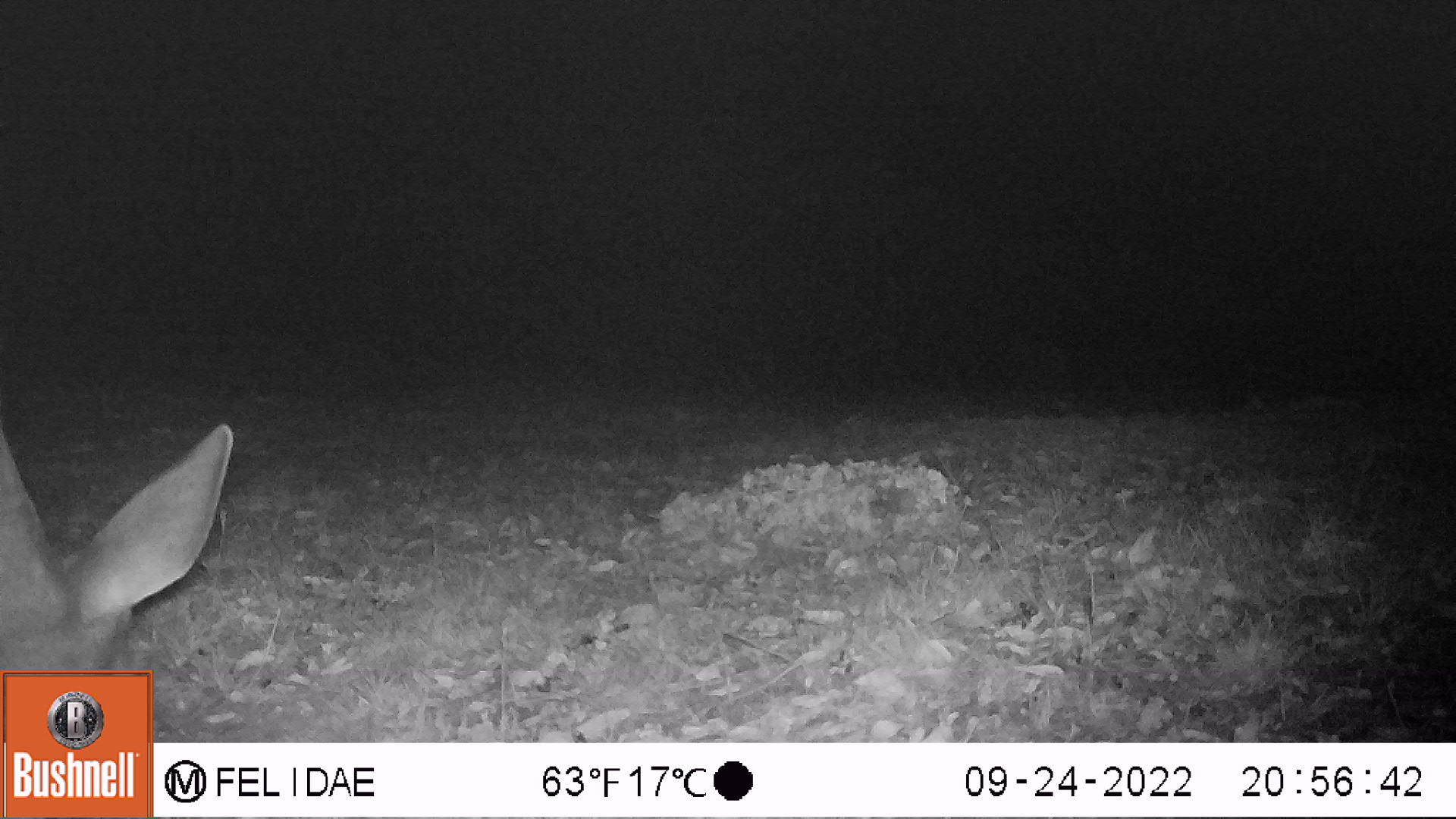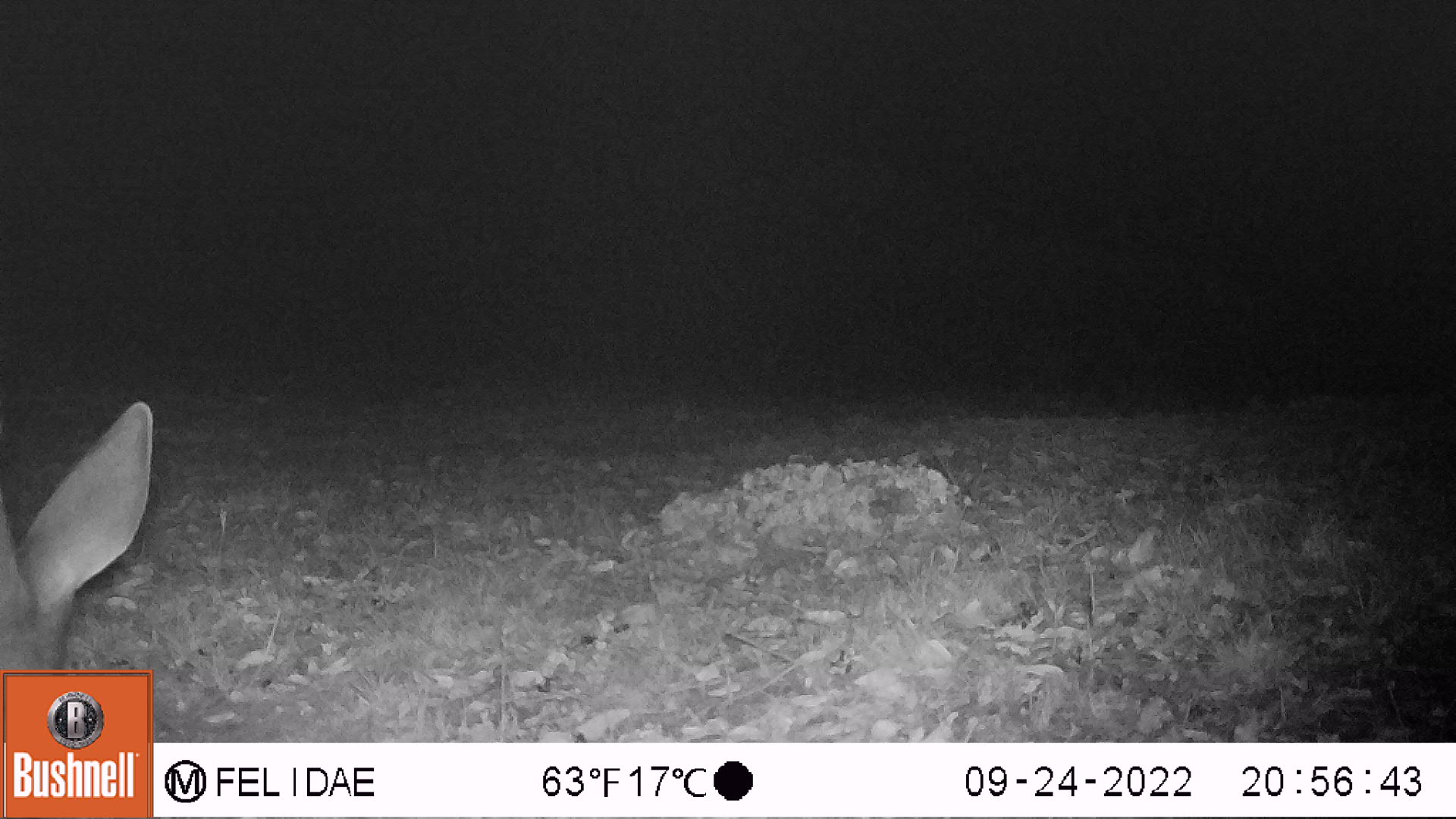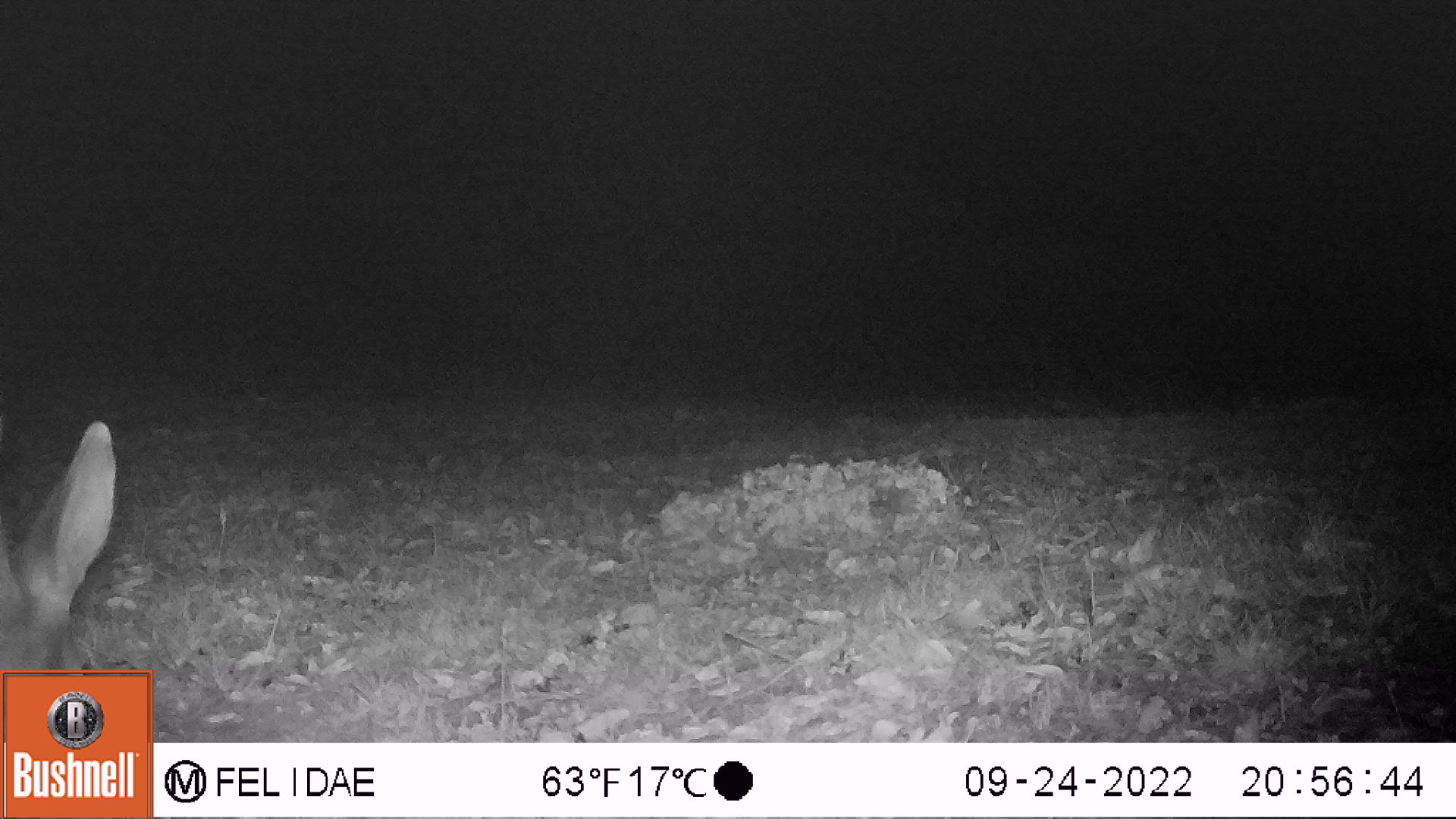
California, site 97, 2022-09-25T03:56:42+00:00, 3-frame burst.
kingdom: Animalia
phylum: Chordata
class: Mammalia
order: Artiodactyla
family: Cervidae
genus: Odocoileus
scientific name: Odocoileus hemionus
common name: mule deer